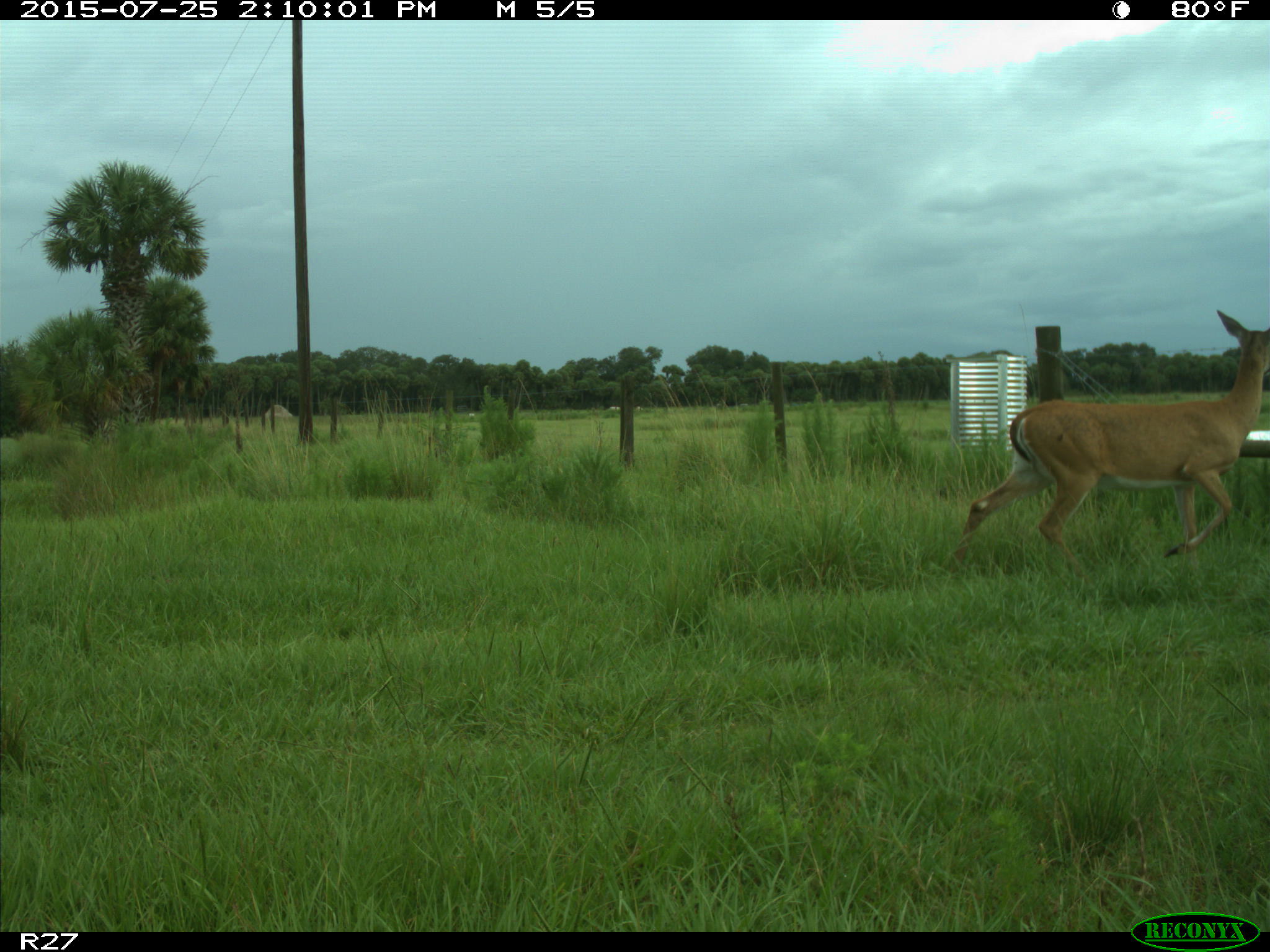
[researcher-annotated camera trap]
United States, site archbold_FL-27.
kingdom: Animalia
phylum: Chordata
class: Mammalia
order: Artiodactyla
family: Cervidae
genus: Odocoileus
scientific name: Odocoileus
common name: deer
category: unidentified deer